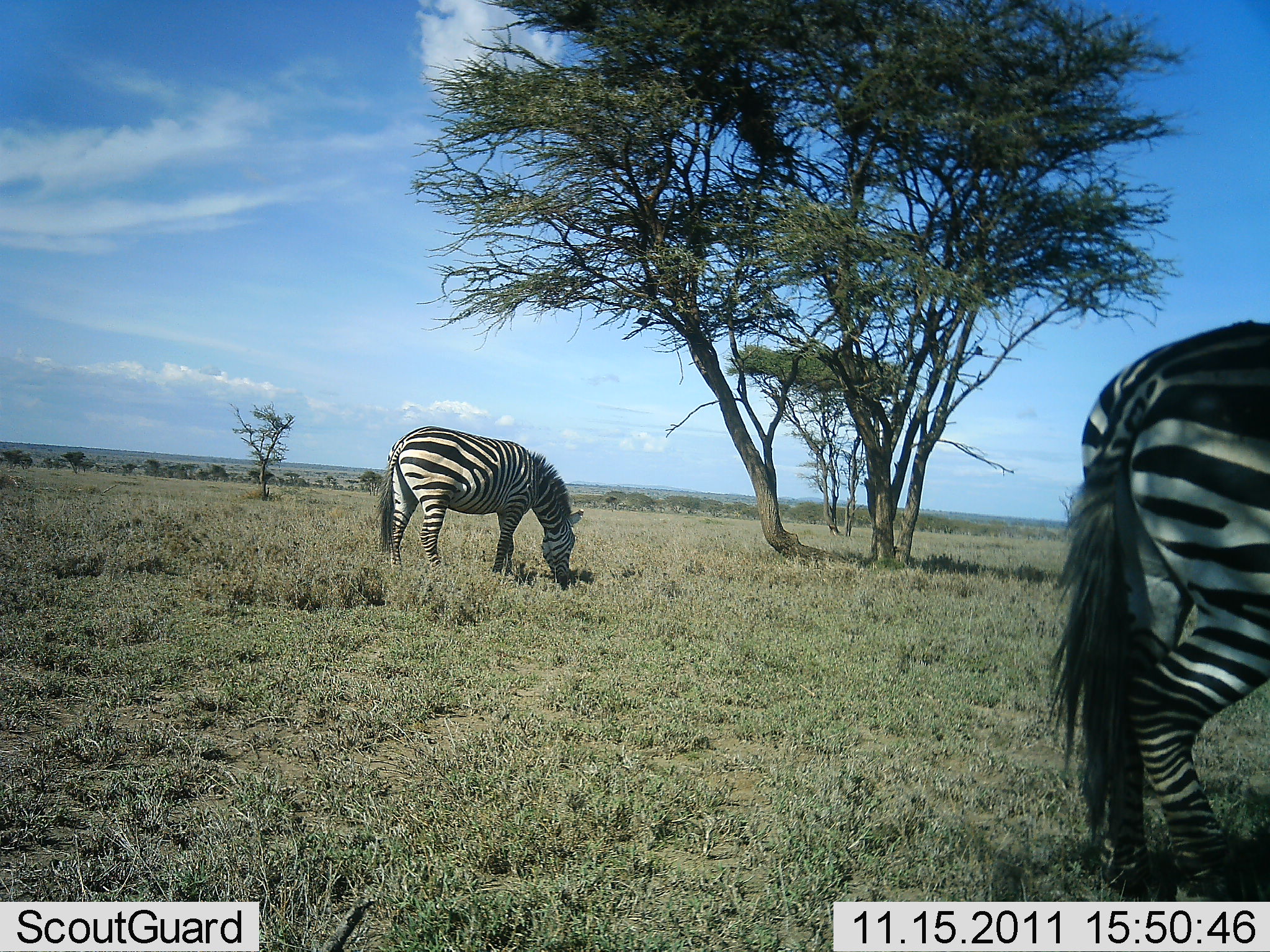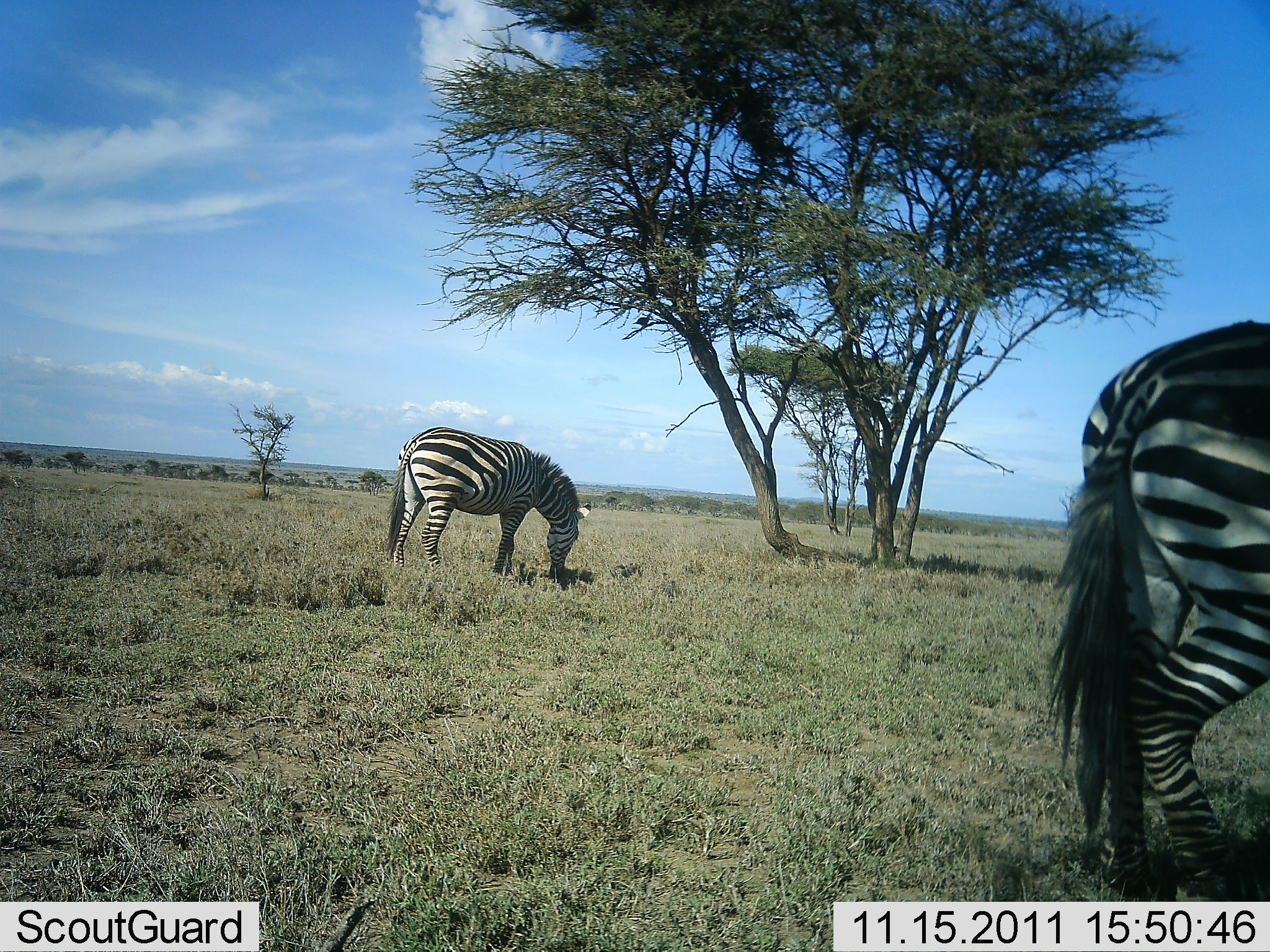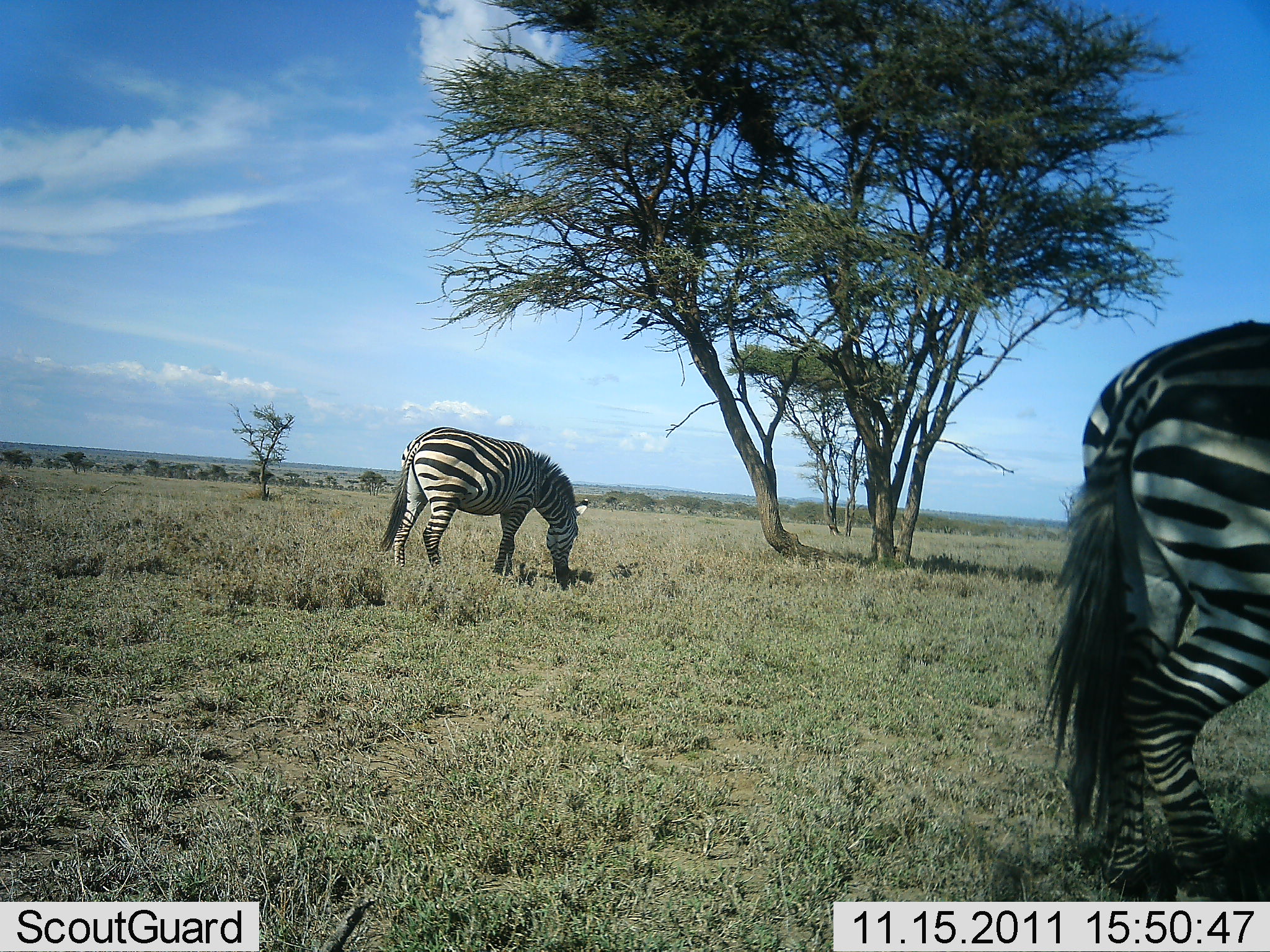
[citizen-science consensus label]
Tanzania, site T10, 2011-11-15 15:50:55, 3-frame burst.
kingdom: Animalia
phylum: Chordata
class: Mammalia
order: Perissodactyla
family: Equidae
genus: Equus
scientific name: Equus quagga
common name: plains zebra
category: zebra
Zebra (plains zebra) (Equus quagga), count 2. Behavior (volunteer vote fractions): standing 41%, resting 0%, moving 0%, interacting 0%. Young present (vote fraction): 0%. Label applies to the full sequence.